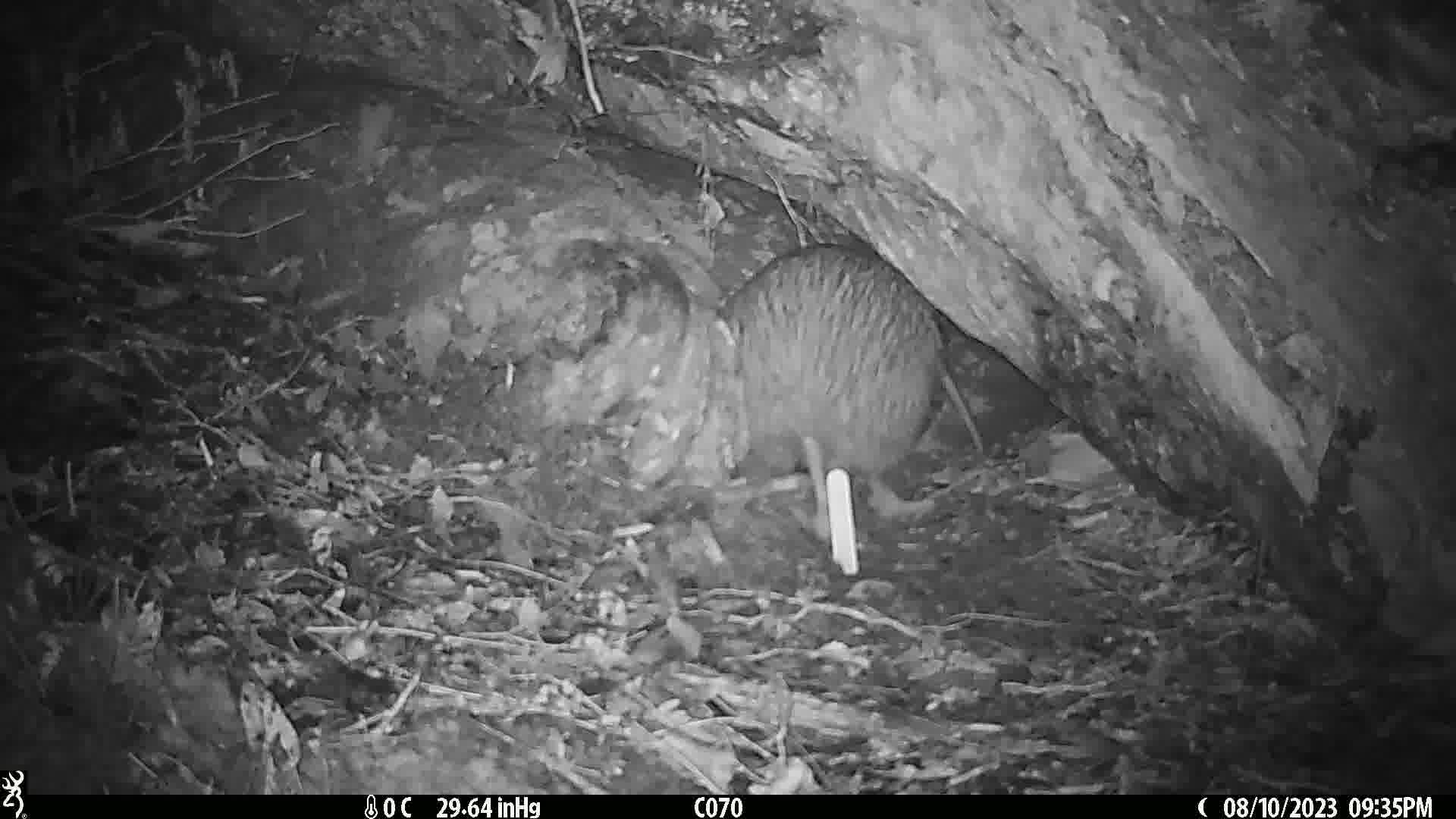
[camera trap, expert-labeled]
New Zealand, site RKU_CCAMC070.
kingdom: Animalia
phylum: Chordata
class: Aves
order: Apterygiformes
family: Apterygidae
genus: Apteryx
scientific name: Apteryx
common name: kiwi